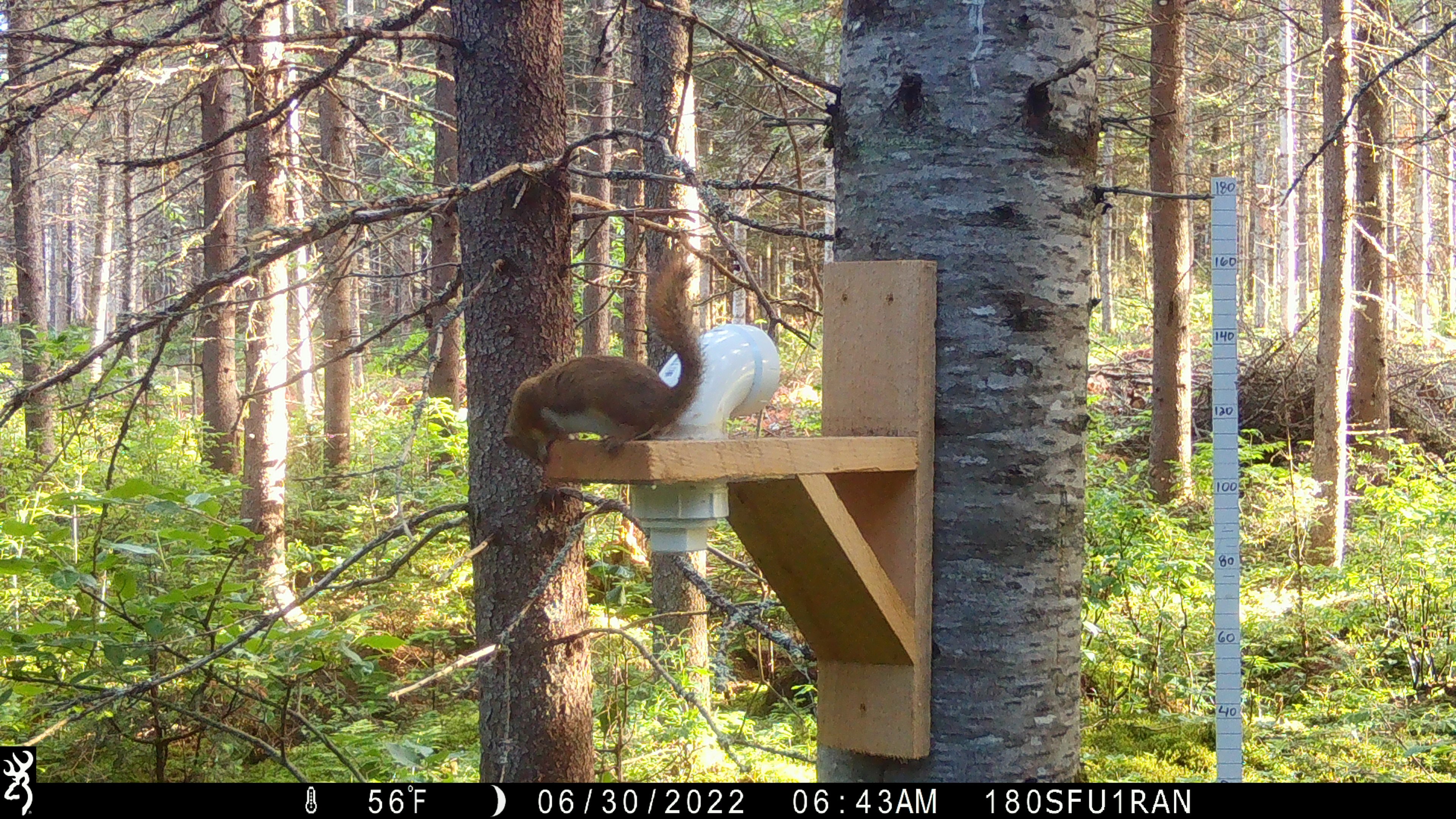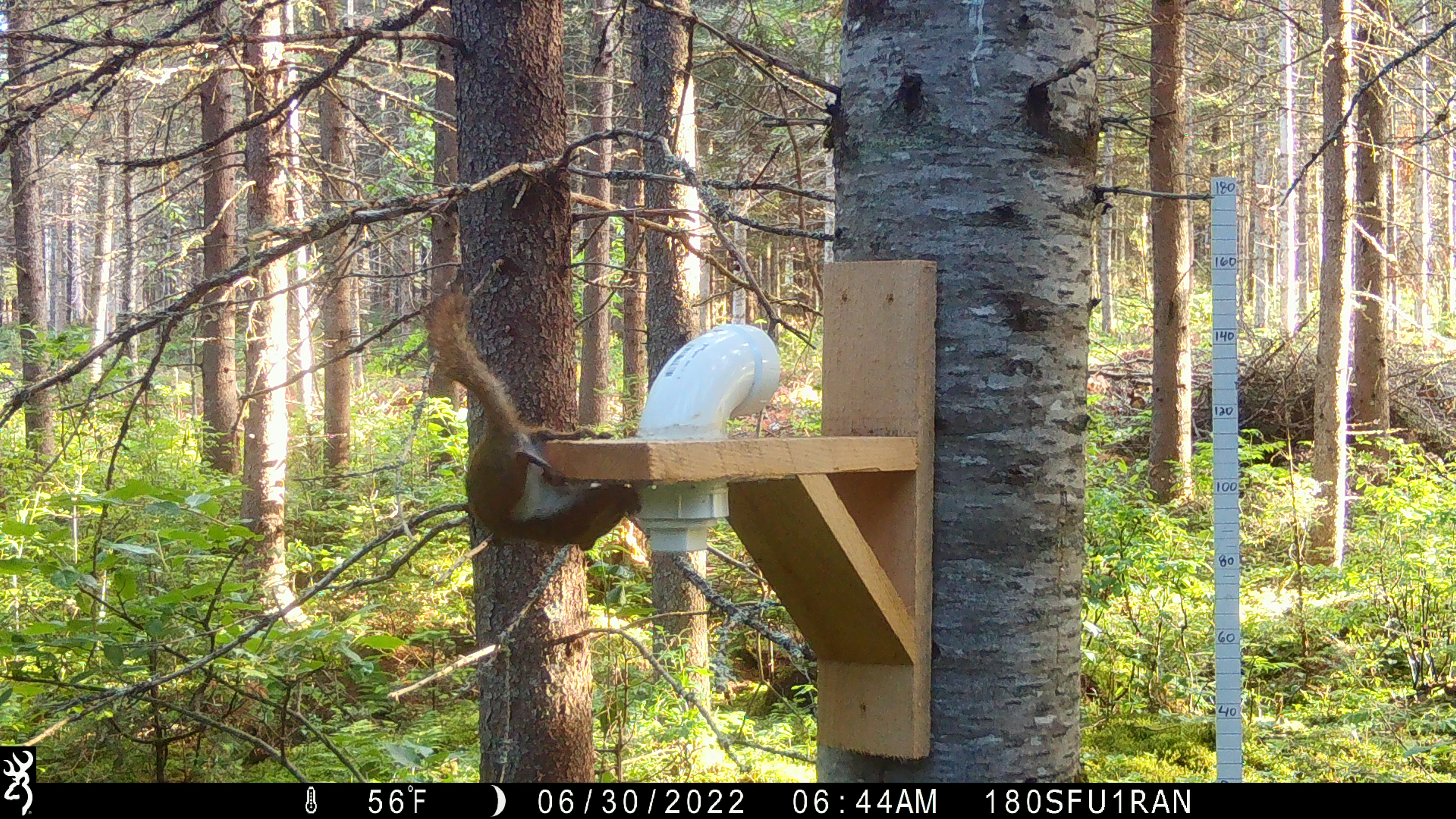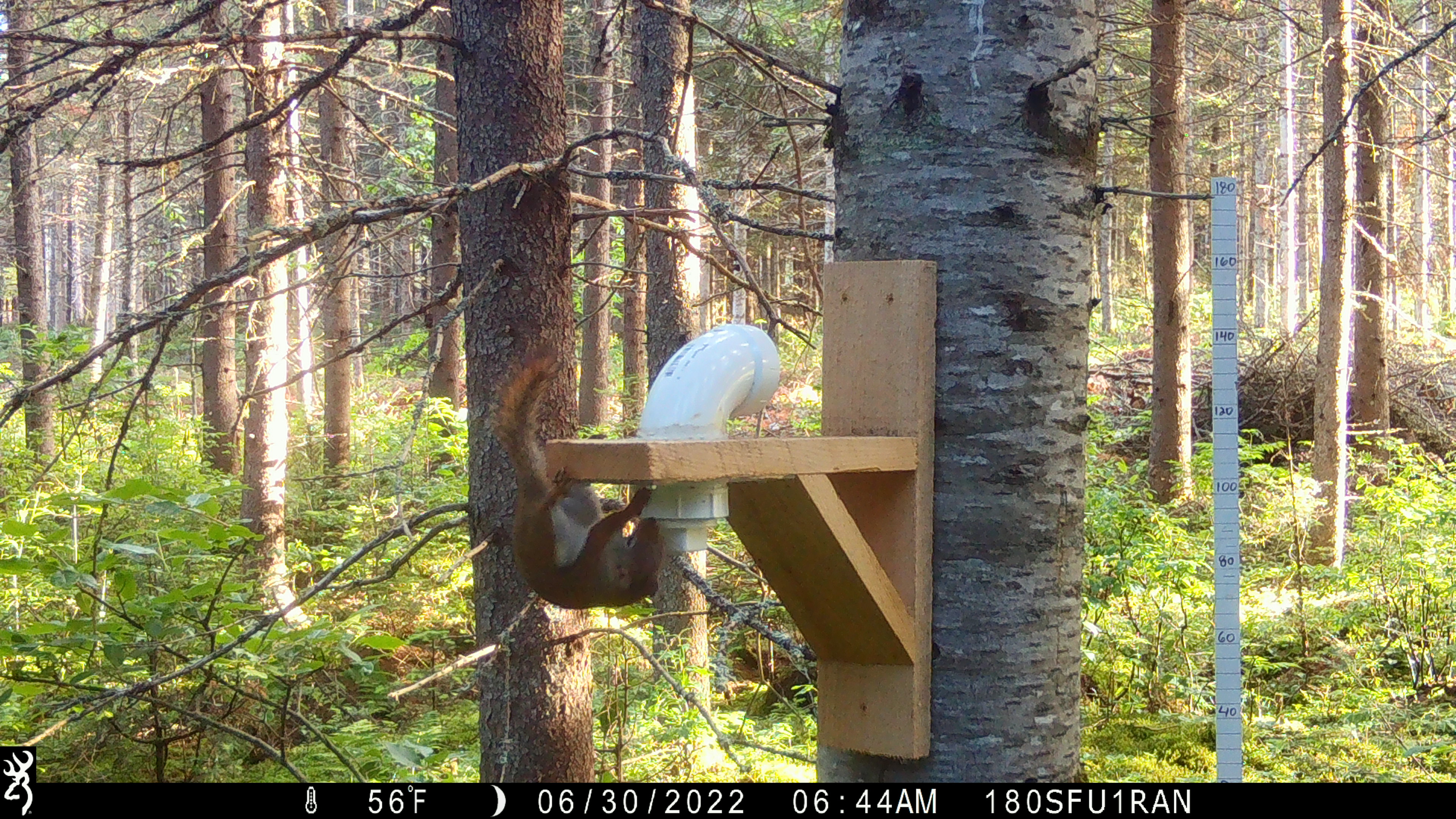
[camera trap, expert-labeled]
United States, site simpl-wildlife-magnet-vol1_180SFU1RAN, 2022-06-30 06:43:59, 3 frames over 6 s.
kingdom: Animalia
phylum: Chordata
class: Mammalia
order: Rodentia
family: Sciuridae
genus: Tamiasciurus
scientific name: Tamiasciurus hudsonicus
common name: red squirrel